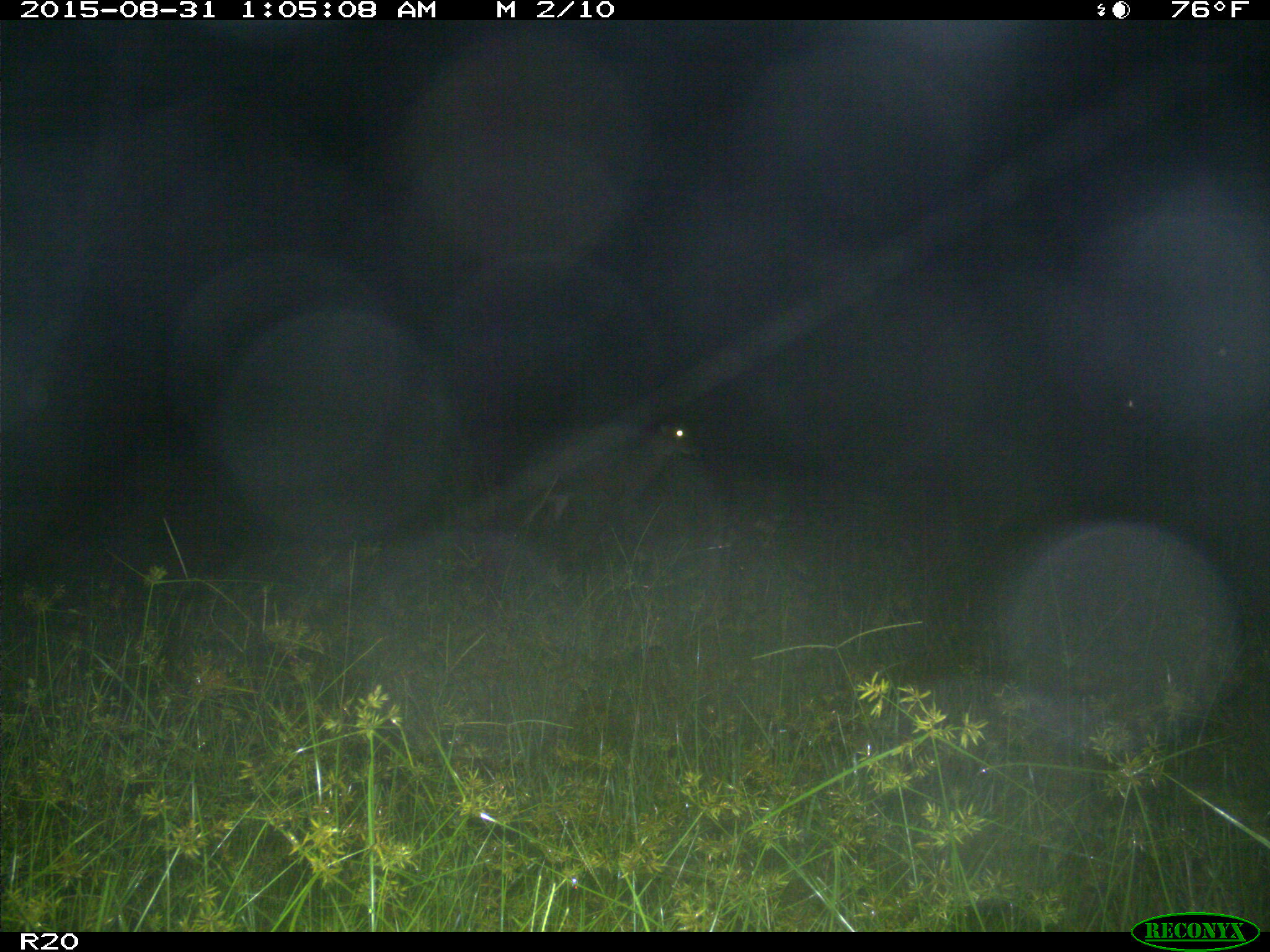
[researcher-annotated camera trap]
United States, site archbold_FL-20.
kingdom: Animalia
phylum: Chordata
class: Mammalia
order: Artiodactyla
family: Cervidae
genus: Odocoileus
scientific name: Odocoileus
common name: deer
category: unidentified deer